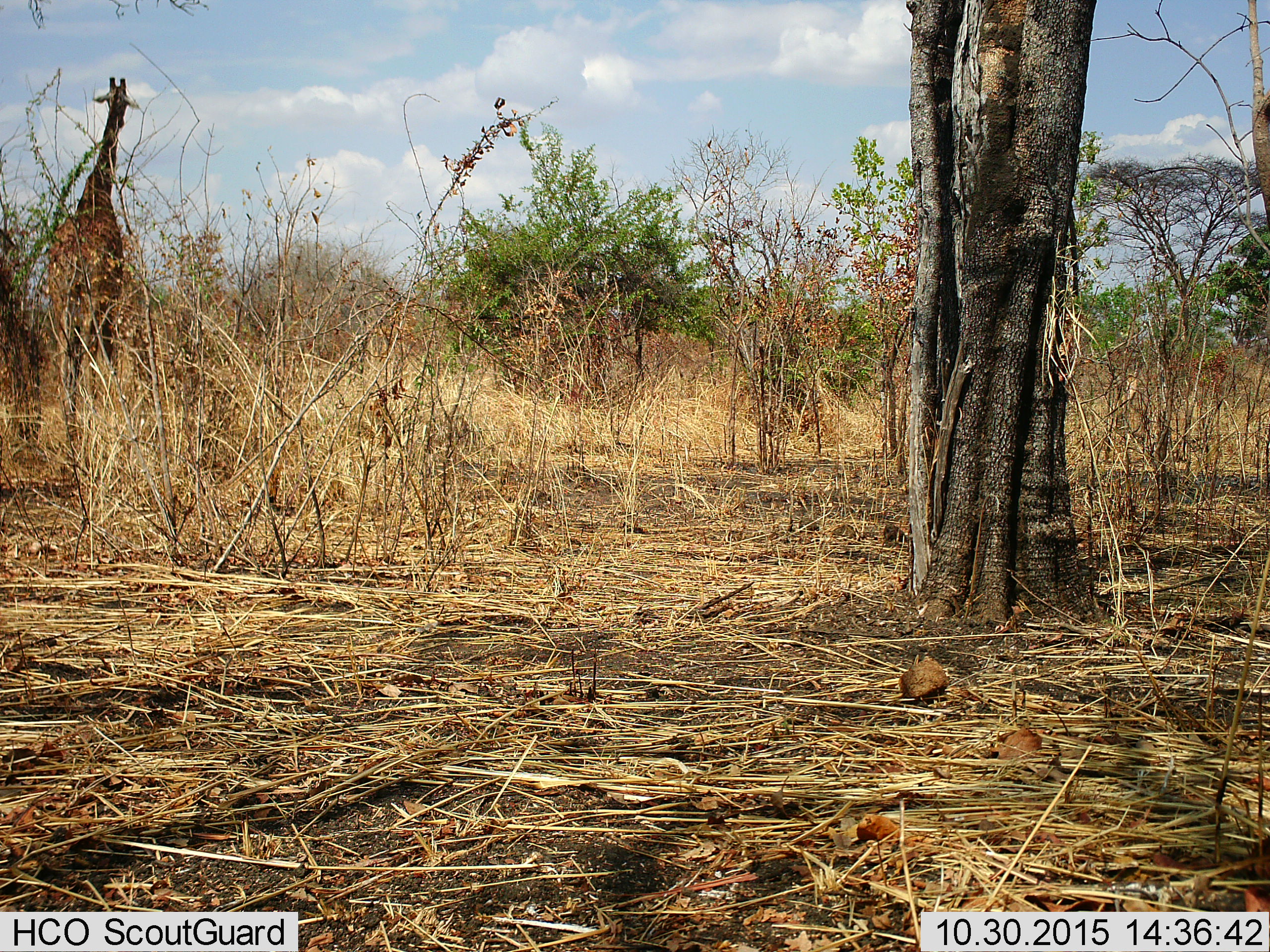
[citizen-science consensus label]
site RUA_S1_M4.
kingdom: Animalia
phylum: Chordata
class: Mammalia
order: Artiodactyla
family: Giraffidae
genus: Giraffa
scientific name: Giraffa camelopardalis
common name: giraffe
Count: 1.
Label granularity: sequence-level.